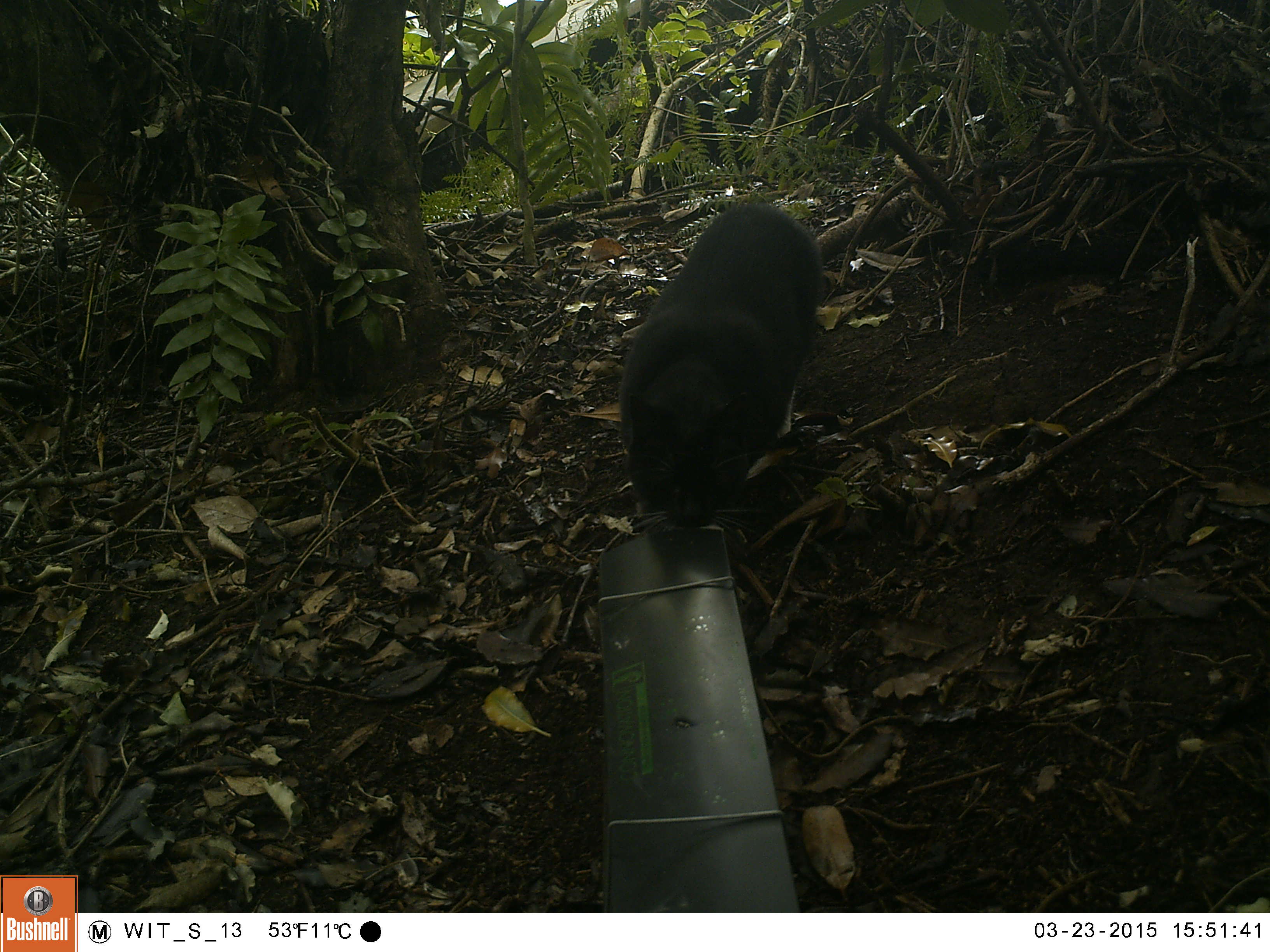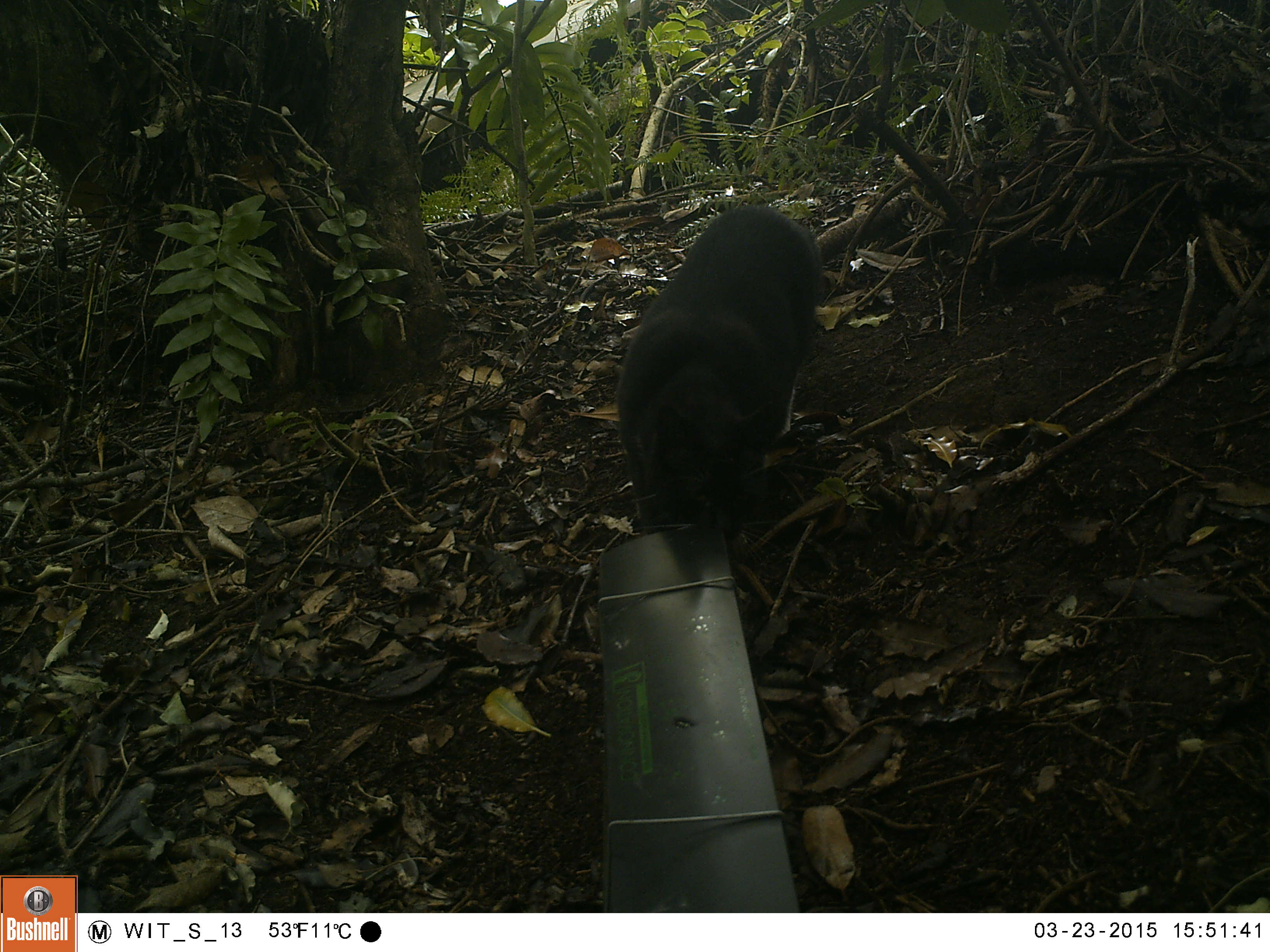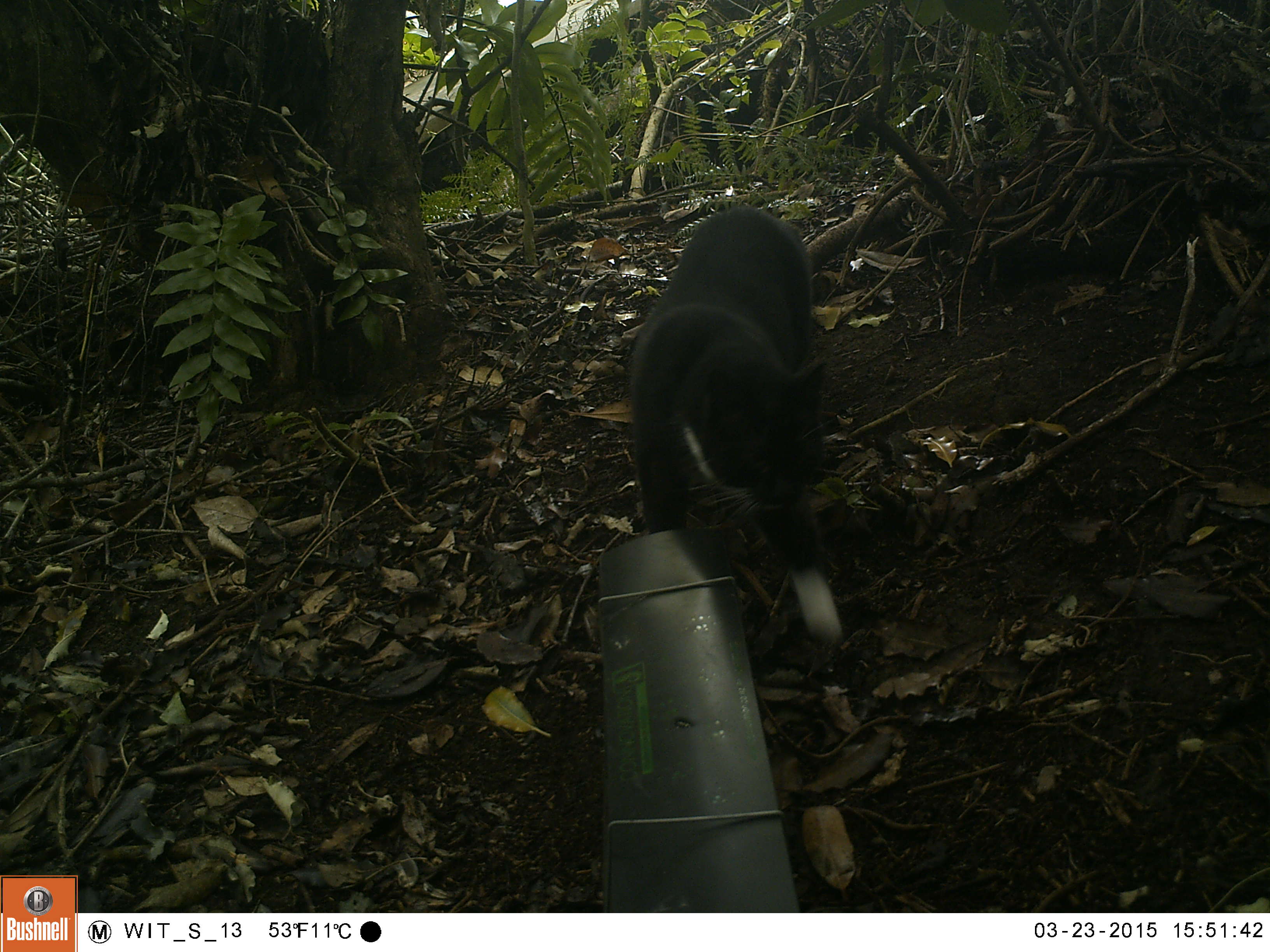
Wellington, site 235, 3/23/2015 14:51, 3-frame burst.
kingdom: Animalia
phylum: Chordata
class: Mammalia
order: Carnivora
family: Felidae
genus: Felis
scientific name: Felis catus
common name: cat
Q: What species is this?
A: Cat (Felis catus).